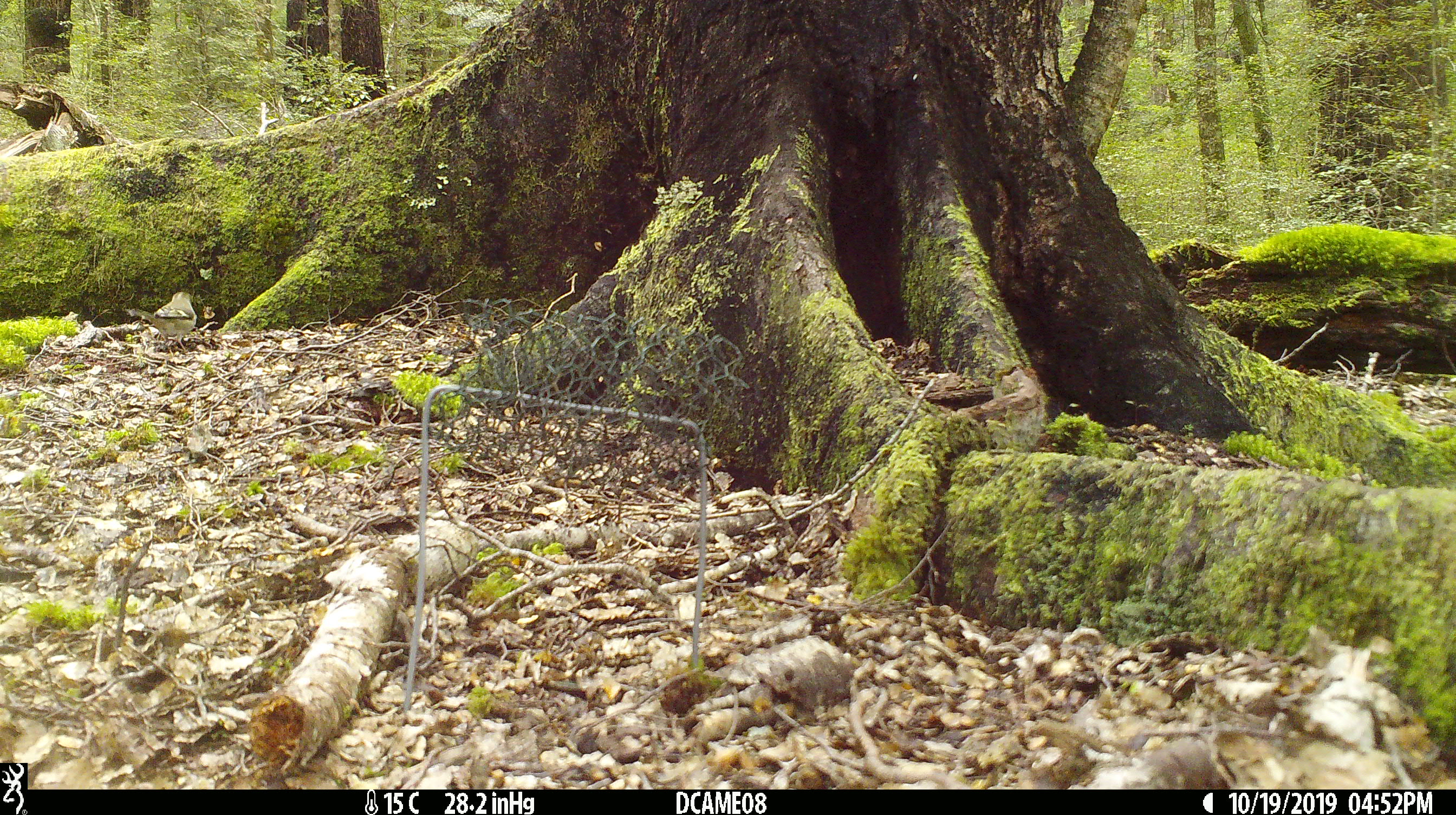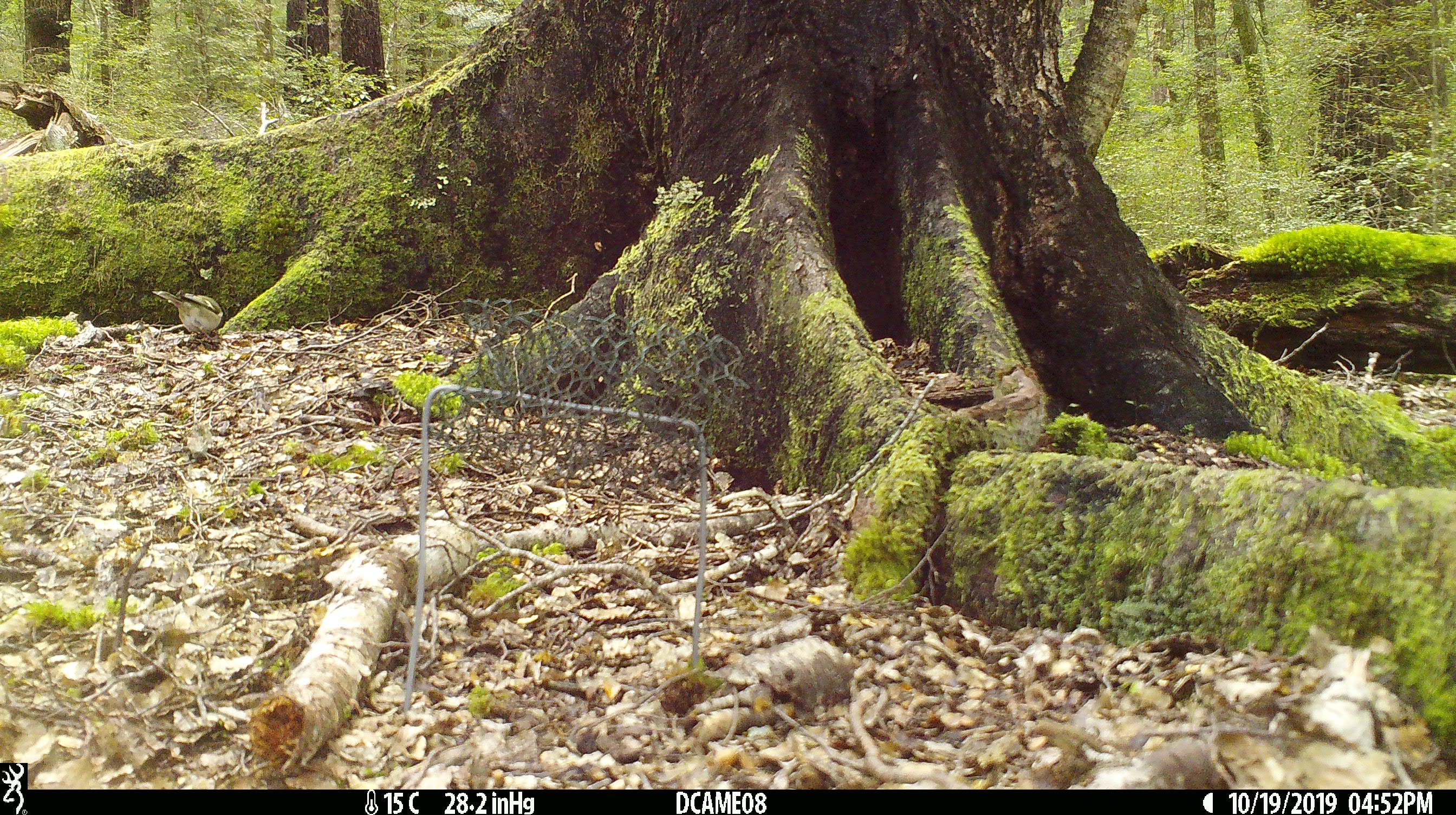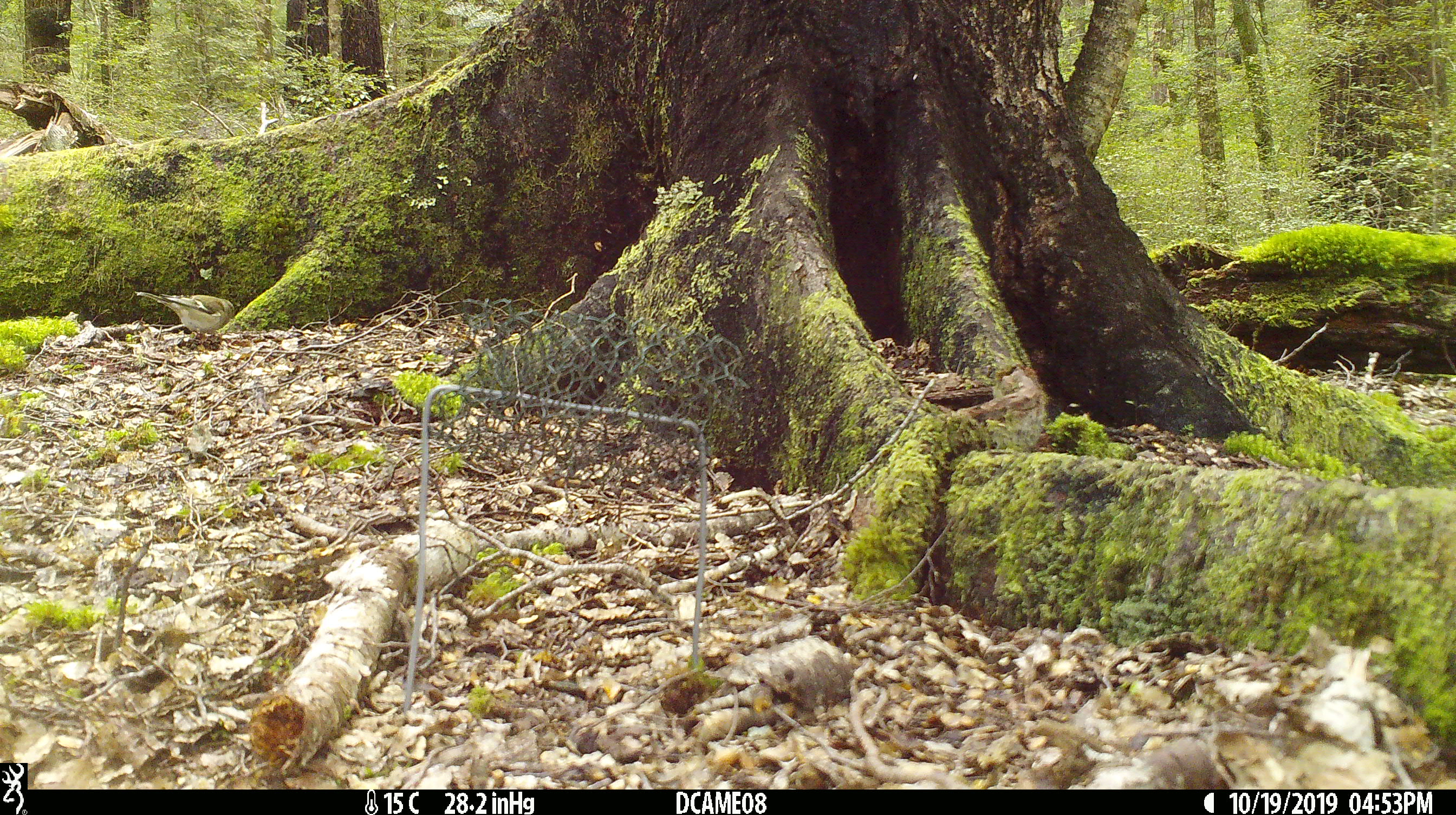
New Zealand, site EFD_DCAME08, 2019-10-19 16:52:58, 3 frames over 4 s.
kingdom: Animalia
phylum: Chordata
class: Aves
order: Passeriformes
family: Fringillidae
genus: Fringilla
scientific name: Fringilla coelebs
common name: common chaffinch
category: chaffinch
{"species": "chaffinch (common chaffinch) (Fringilla coelebs)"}